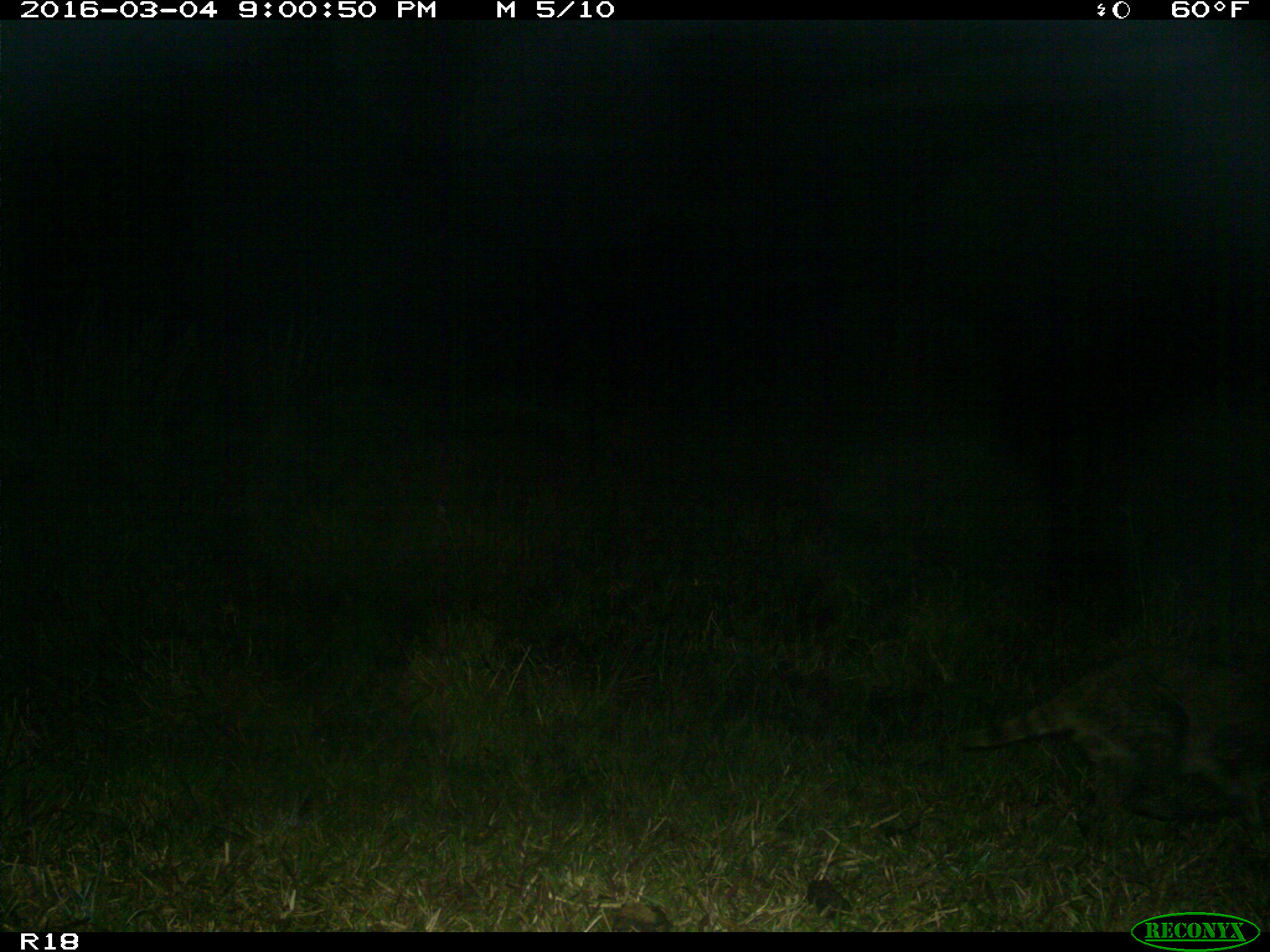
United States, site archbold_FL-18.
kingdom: Animalia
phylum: Chordata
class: Mammalia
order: Carnivora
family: Procyonidae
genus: Procyon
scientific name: Procyon lotor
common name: common raccoon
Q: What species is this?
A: Procyon lotor (common raccoon).